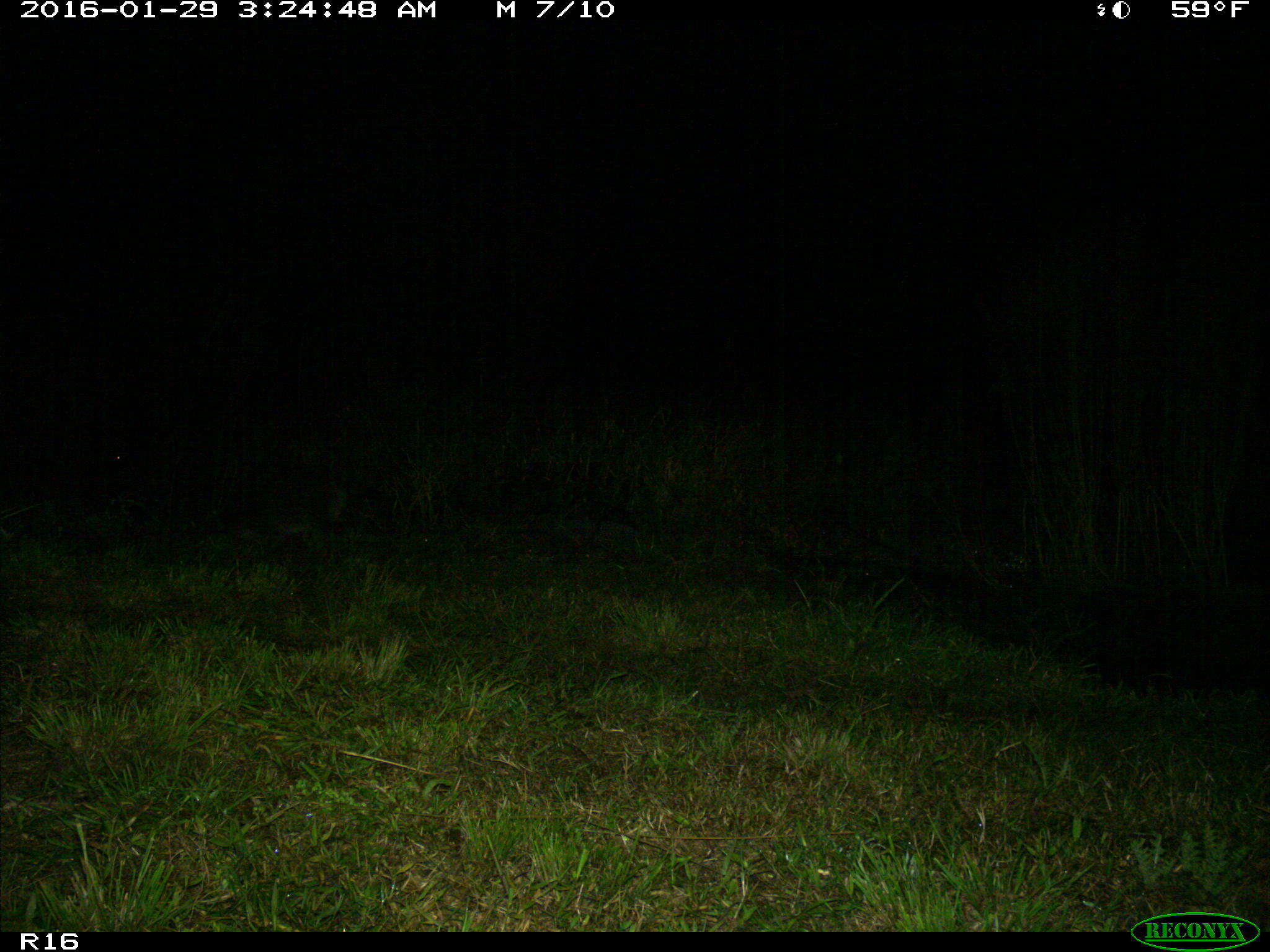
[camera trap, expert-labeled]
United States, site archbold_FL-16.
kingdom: Animalia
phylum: Chordata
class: Mammalia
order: Carnivora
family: Procyonidae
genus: Procyon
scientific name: Procyon lotor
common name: common raccoon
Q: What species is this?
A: Procyon lotor (common raccoon).